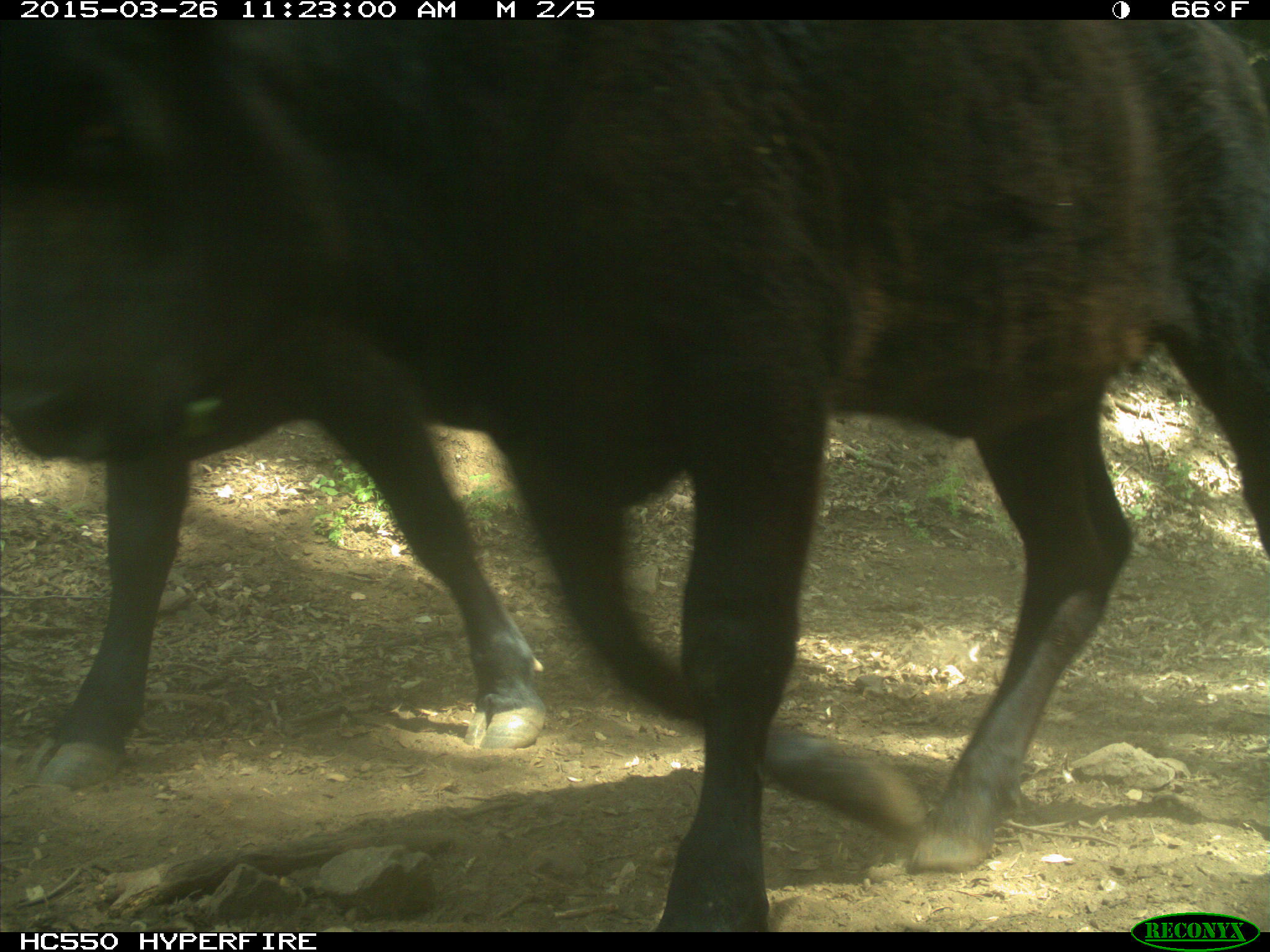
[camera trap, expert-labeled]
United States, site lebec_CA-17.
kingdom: Animalia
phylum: Chordata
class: Mammalia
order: Artiodactyla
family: Bovidae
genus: Bos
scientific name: Bos taurus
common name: domestic cow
Bos taurus (domestic cow).